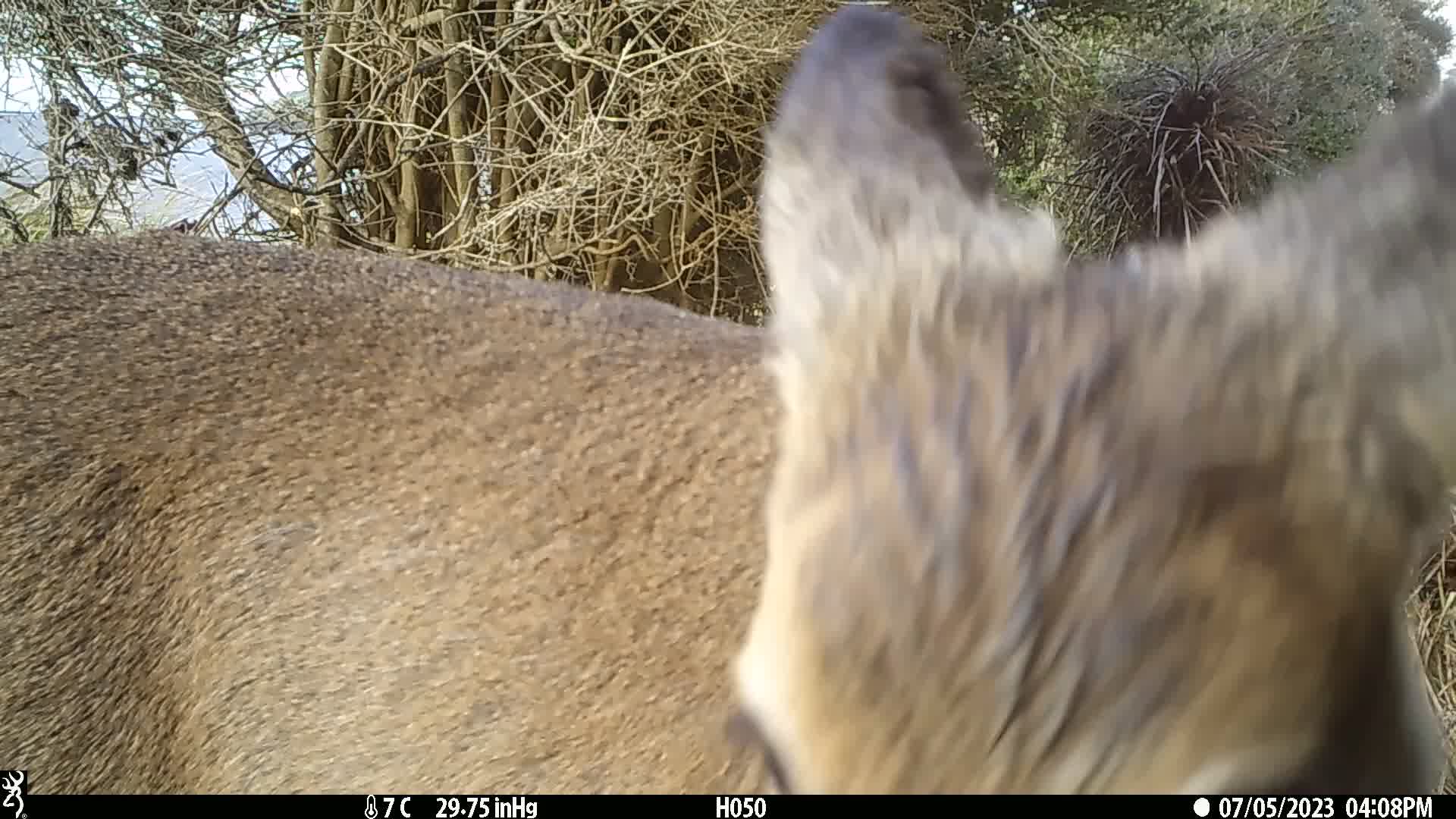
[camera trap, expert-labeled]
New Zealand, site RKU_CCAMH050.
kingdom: Animalia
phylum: Chordata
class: Mammalia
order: Artiodactyla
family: Cervidae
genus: Odocoileus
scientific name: Odocoileus virginianus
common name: white-tailed deer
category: white tailed deer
White tailed deer (white-tailed deer) (Odocoileus virginianus).